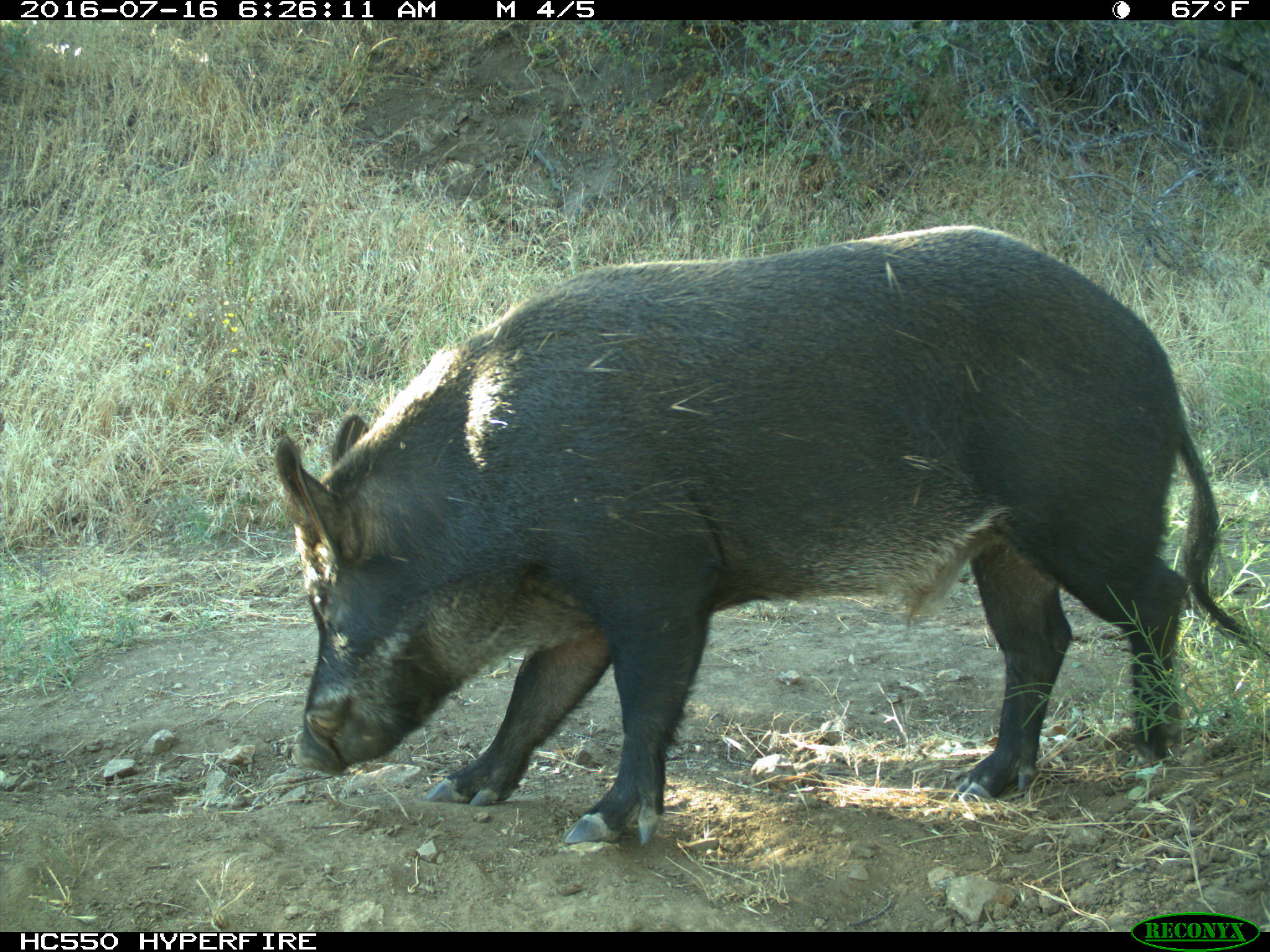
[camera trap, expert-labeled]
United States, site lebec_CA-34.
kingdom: Animalia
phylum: Chordata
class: Mammalia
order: Artiodactyla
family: Suidae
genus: Sus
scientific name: Sus scrofa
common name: wild boar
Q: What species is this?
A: Sus scrofa (wild boar).